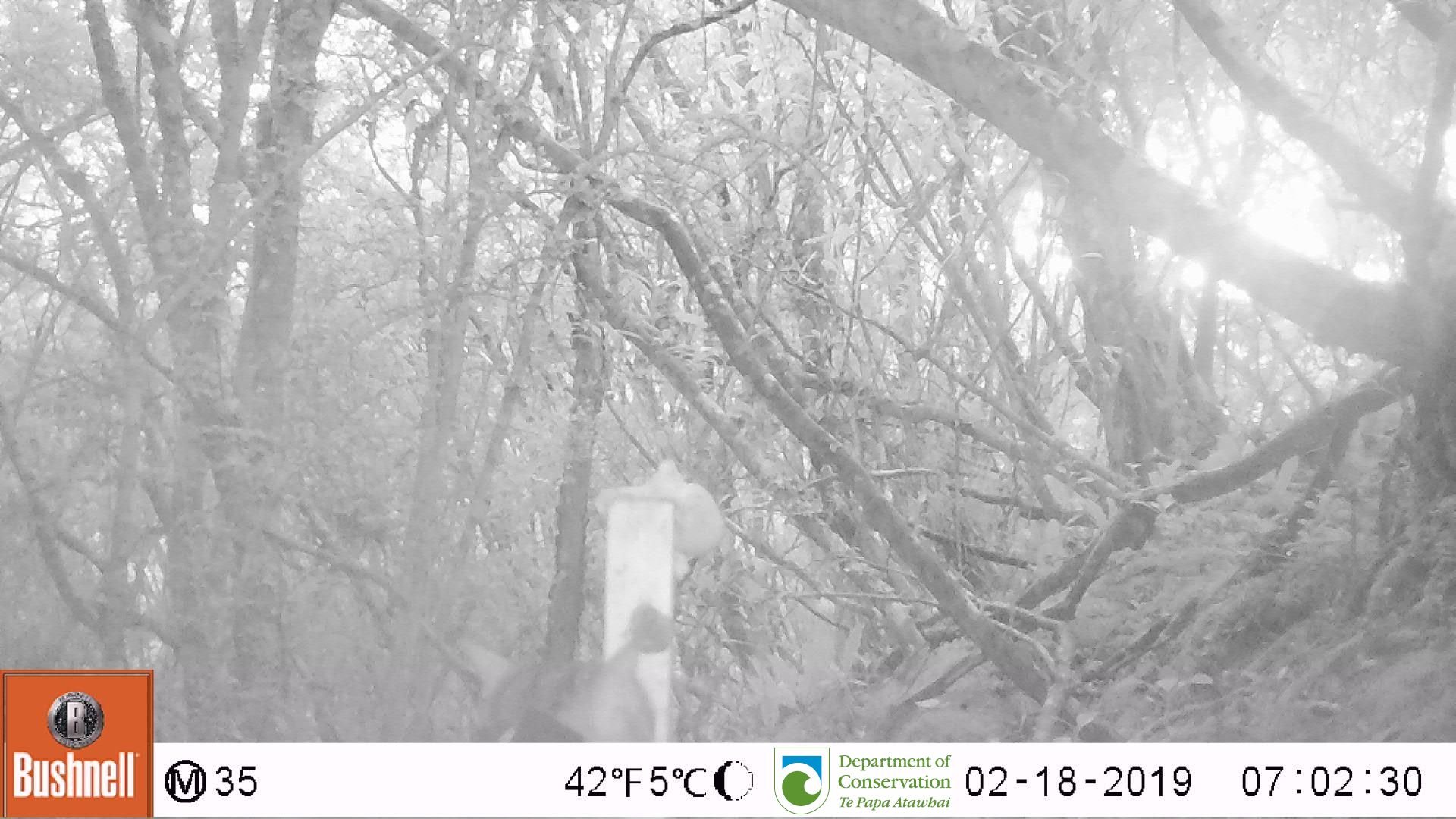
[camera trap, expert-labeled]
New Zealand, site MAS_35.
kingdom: Animalia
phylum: Chordata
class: Mammalia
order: Carnivora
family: Felidae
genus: Felis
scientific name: Felis catus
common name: domestic cat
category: cat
Cat (domestic cat) (Felis catus).